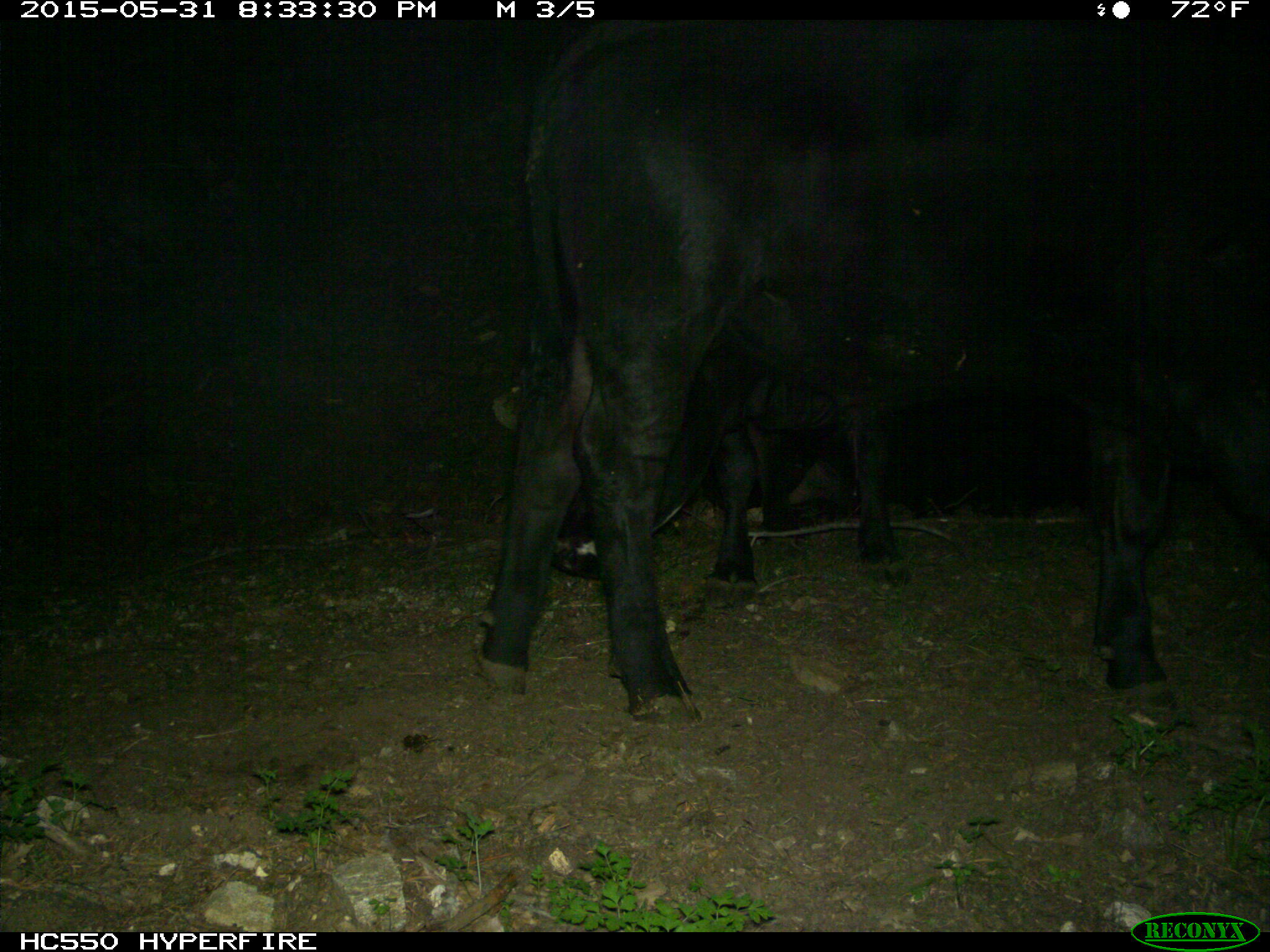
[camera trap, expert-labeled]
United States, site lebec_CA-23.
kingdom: Animalia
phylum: Chordata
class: Mammalia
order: Artiodactyla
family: Bovidae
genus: Bos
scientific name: Bos taurus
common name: domestic cow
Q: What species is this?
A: Bos taurus (domestic cow).